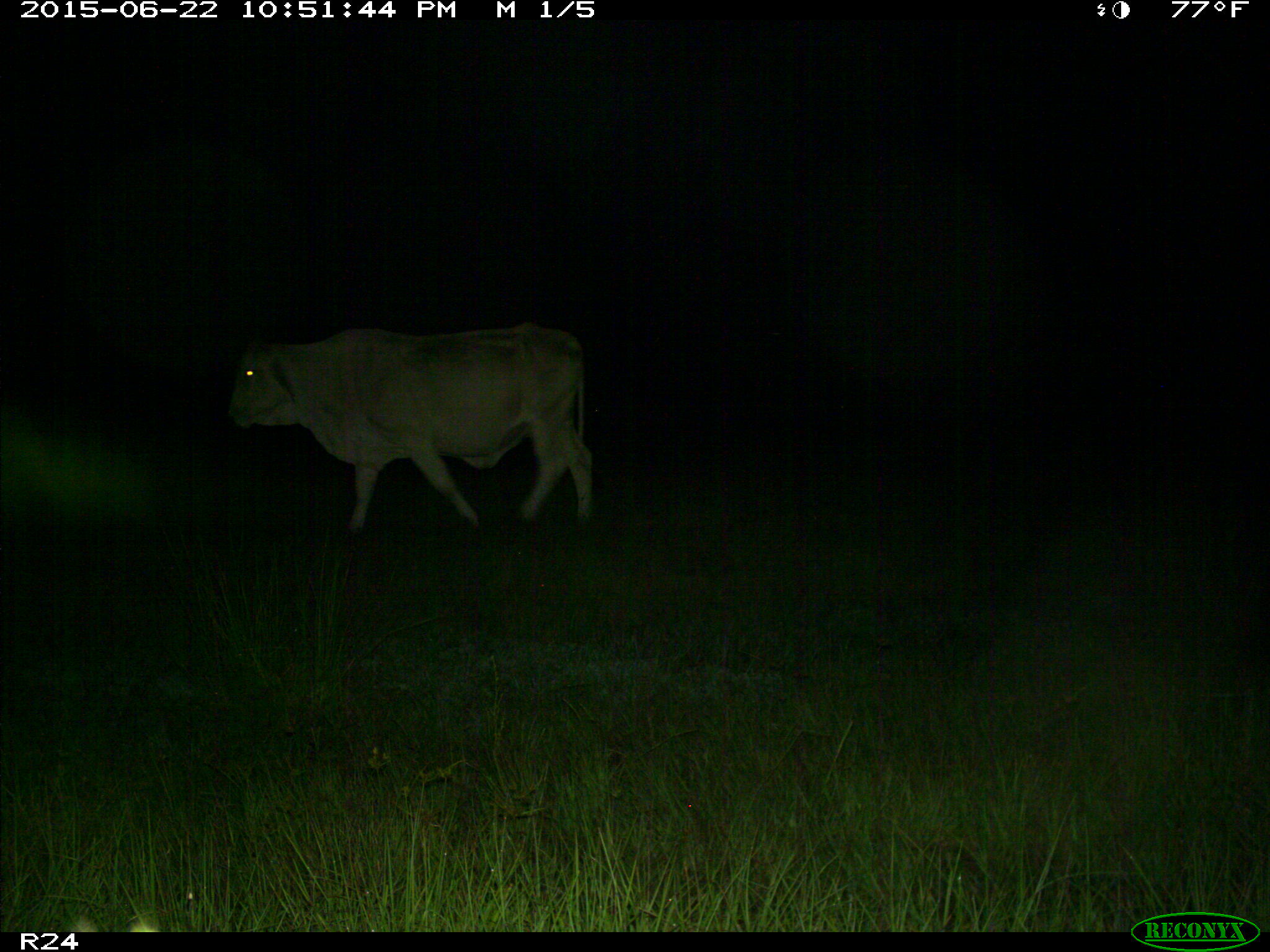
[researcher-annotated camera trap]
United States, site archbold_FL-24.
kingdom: Animalia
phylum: Chordata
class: Mammalia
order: Artiodactyla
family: Bovidae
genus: Bos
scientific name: Bos taurus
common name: domestic cow